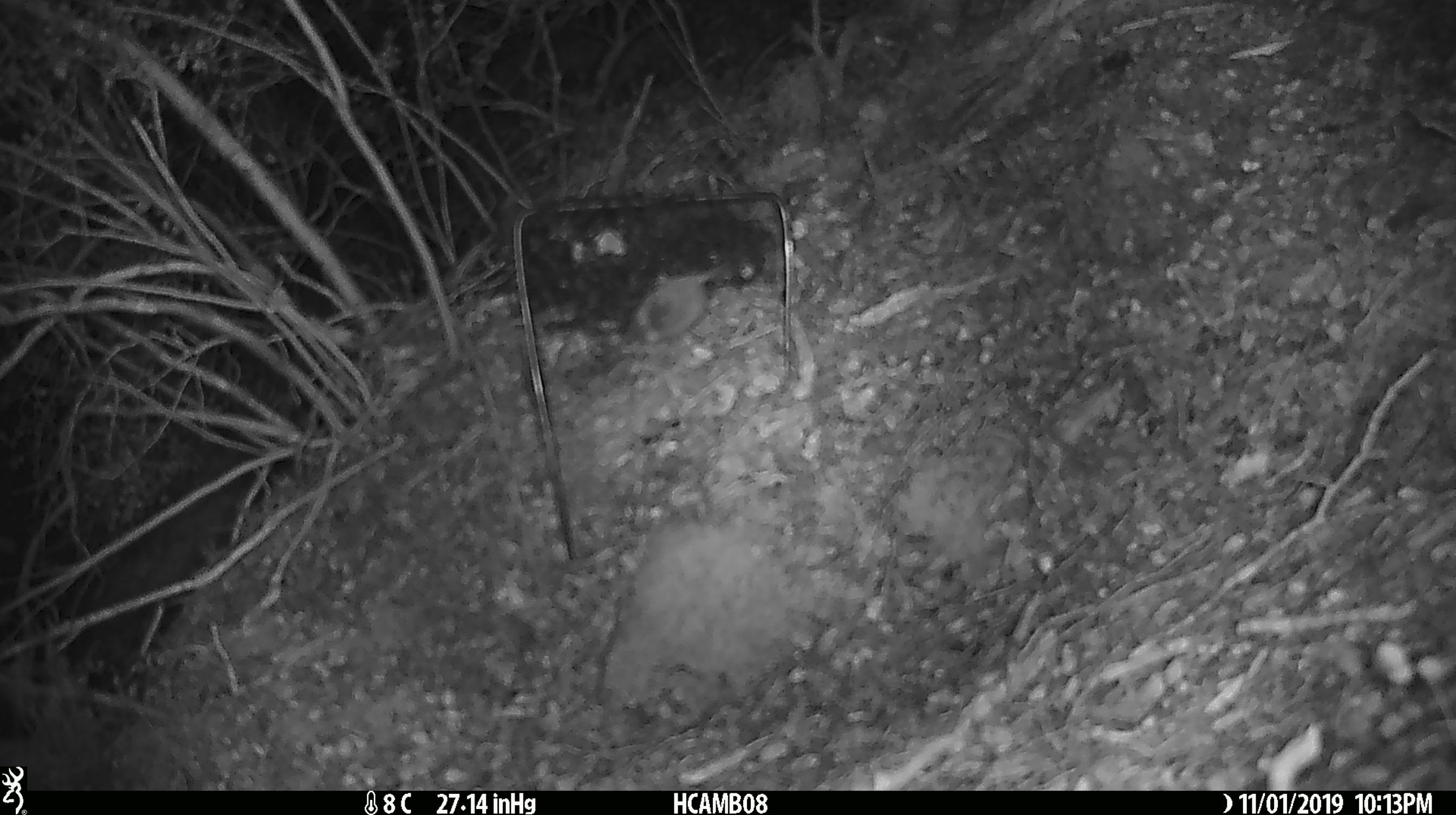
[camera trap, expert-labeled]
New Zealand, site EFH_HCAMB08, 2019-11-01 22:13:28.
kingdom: Animalia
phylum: Chordata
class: Mammalia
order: Rodentia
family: Muridae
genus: Mus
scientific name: Mus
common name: mouse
Mouse (Mus).